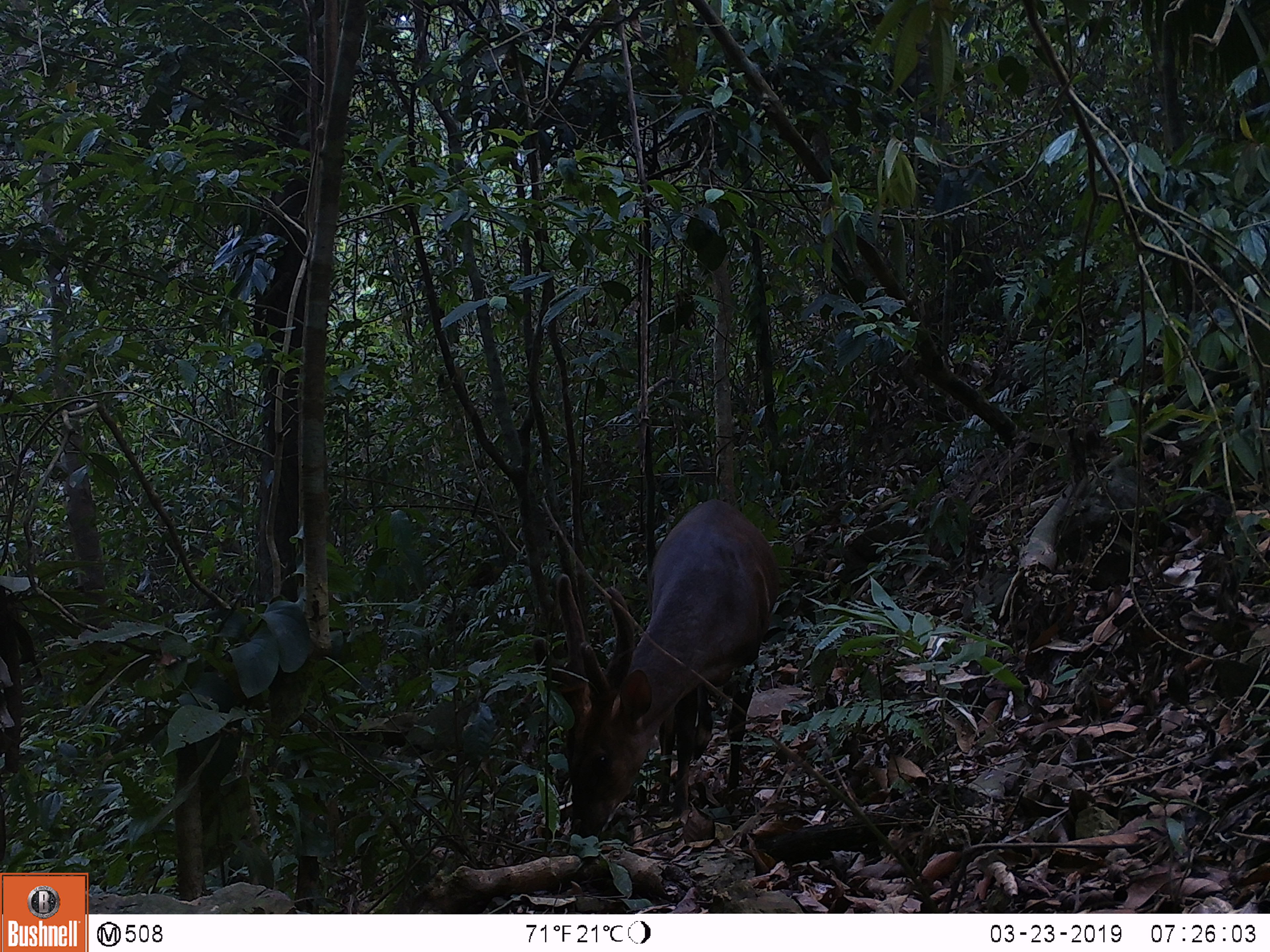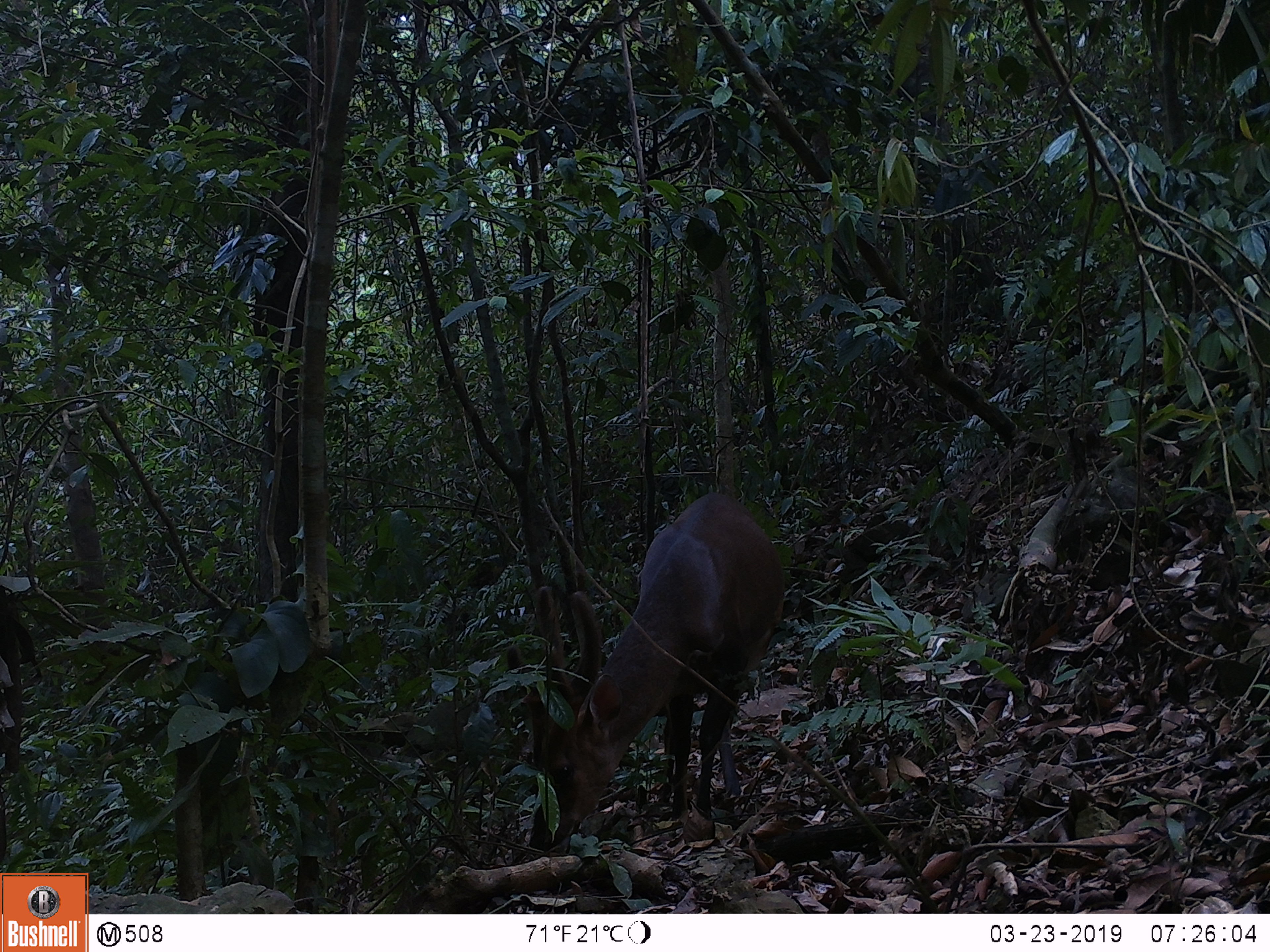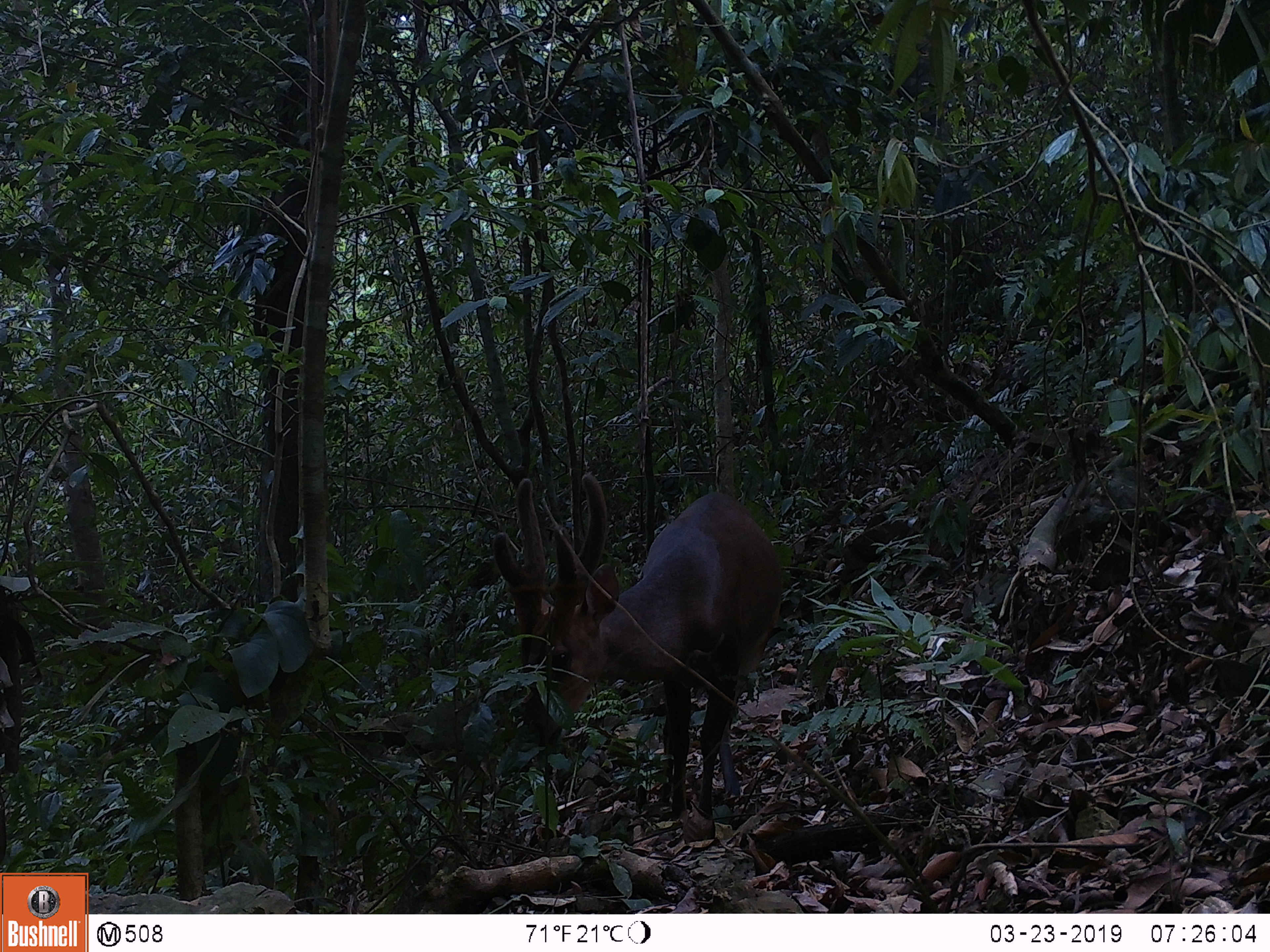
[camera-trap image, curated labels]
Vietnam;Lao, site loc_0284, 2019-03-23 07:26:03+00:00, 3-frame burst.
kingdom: Animalia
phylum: Chordata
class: Mammalia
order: Artiodactyla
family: Cervidae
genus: Muntiacus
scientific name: Muntiacus vuquangensis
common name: large-antlered muntjac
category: large antlered muntjac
Large antlered muntjac (large-antlered muntjac) (Muntiacus vuquangensis). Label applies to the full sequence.